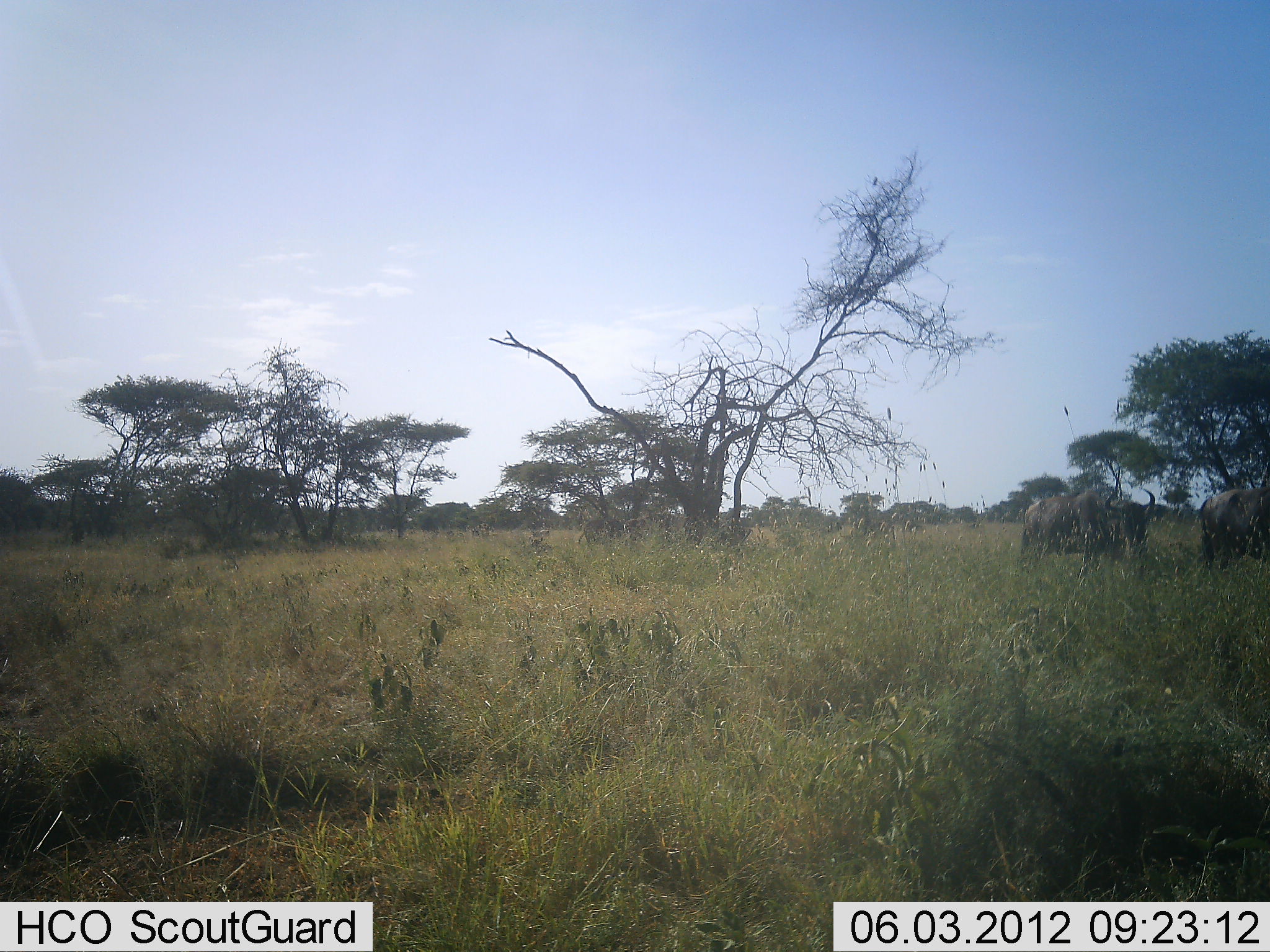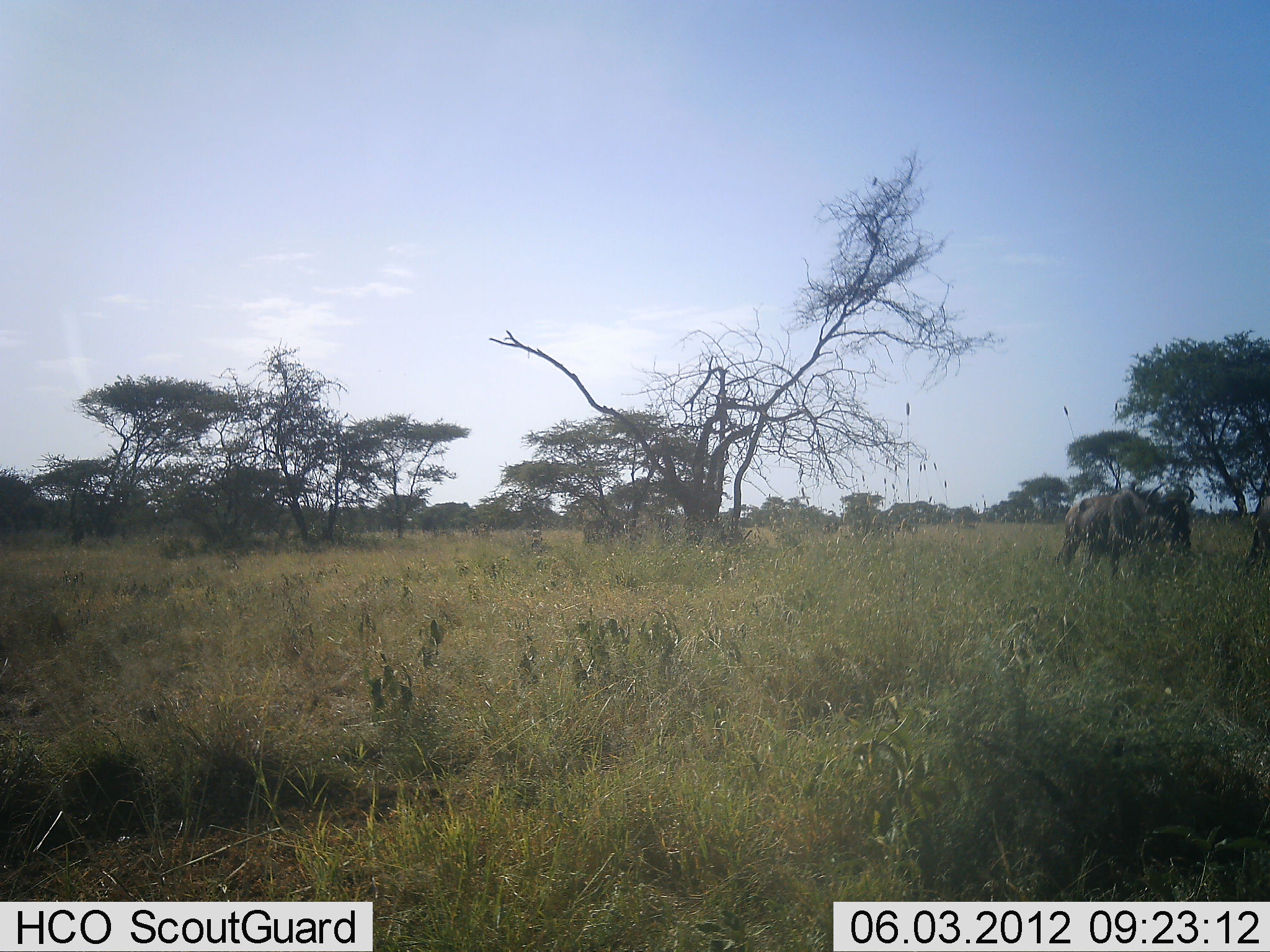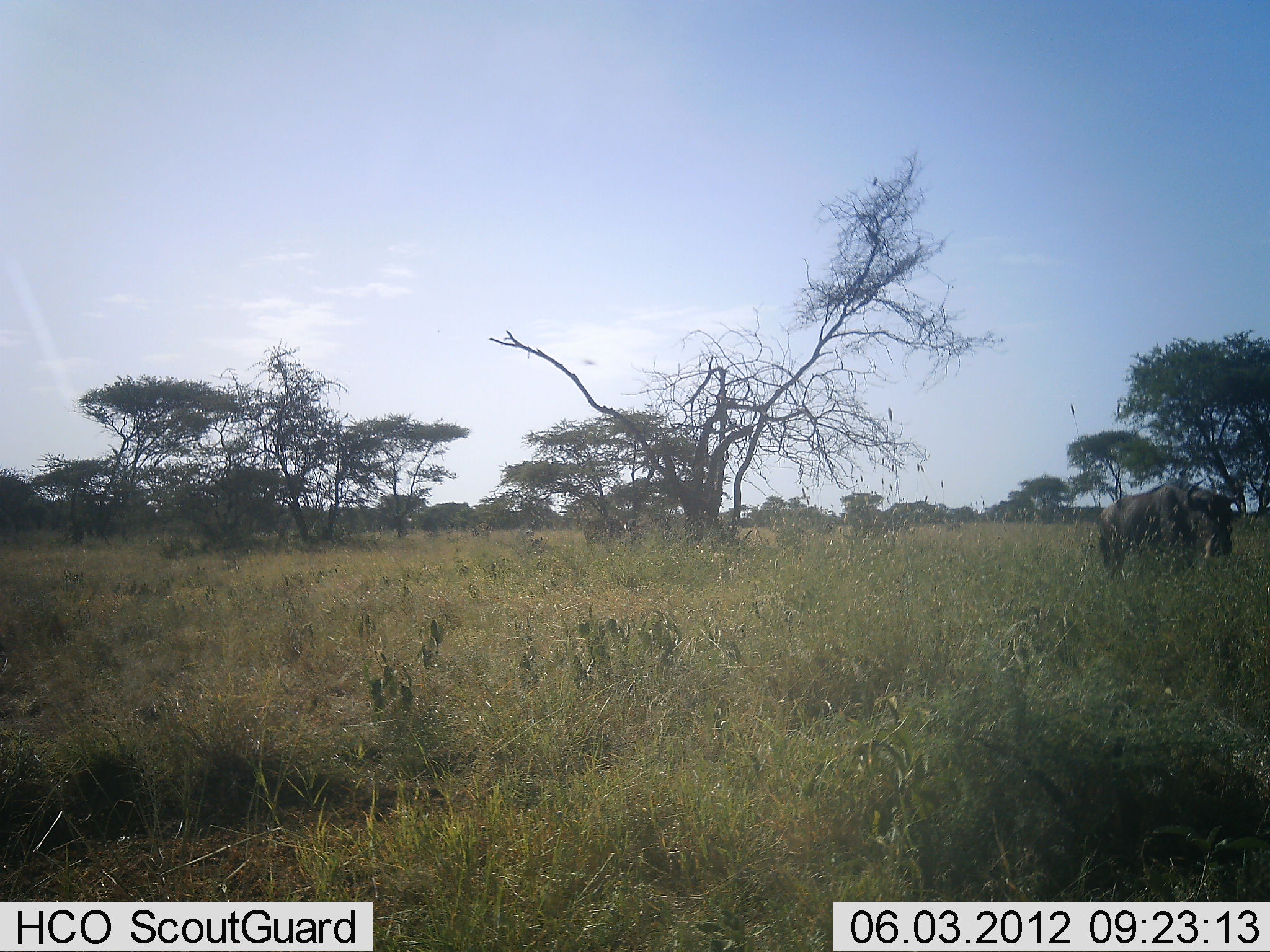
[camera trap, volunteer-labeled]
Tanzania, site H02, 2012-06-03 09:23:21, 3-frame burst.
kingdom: Animalia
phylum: Chordata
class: Mammalia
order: Artiodactyla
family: Bovidae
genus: Connochaetes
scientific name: Connochaetes taurinus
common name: blue wildebeest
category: wildebeest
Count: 2.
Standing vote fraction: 0%.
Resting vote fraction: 0%.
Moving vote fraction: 100%.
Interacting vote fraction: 0%.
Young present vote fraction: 0%.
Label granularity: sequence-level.